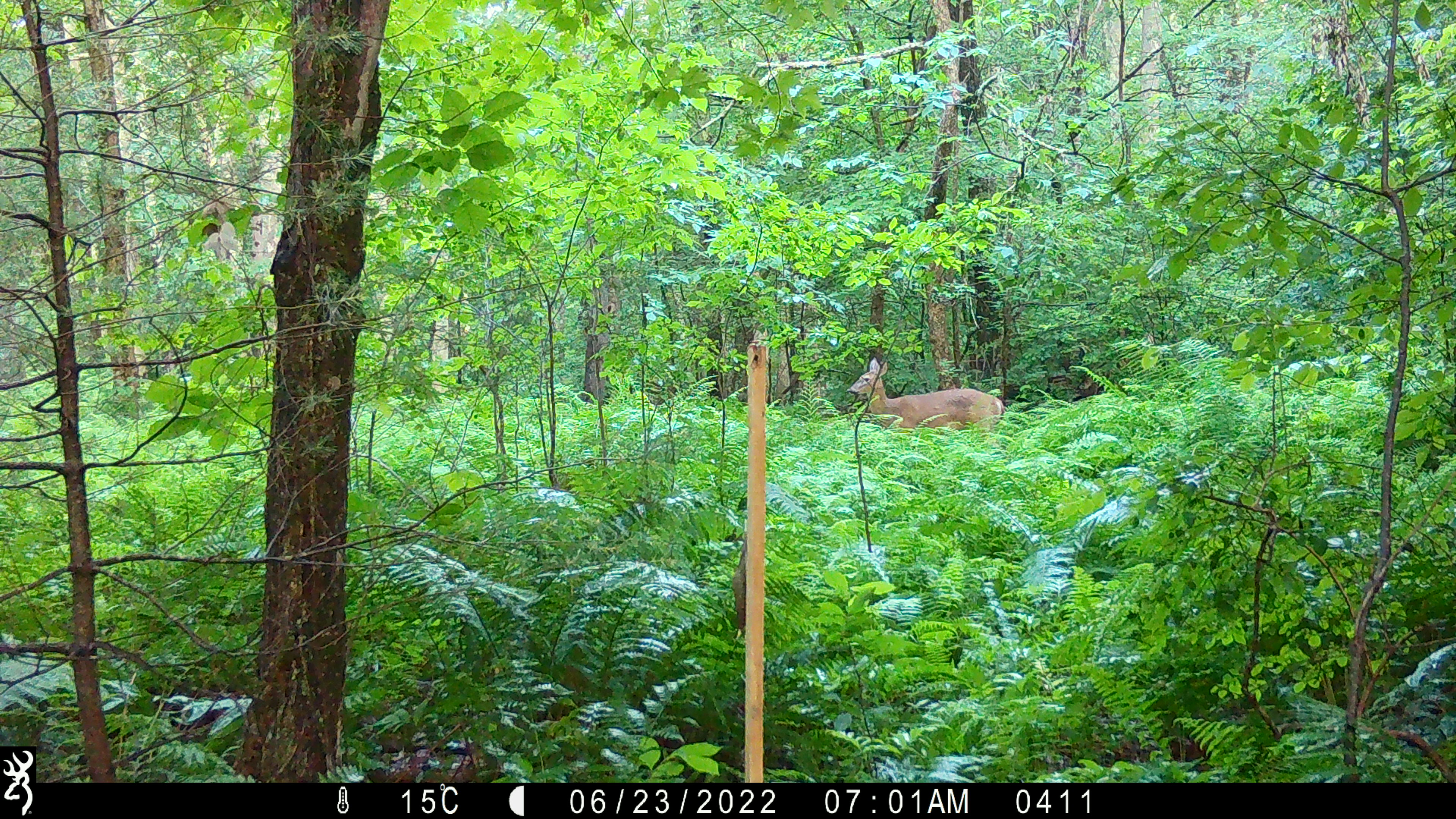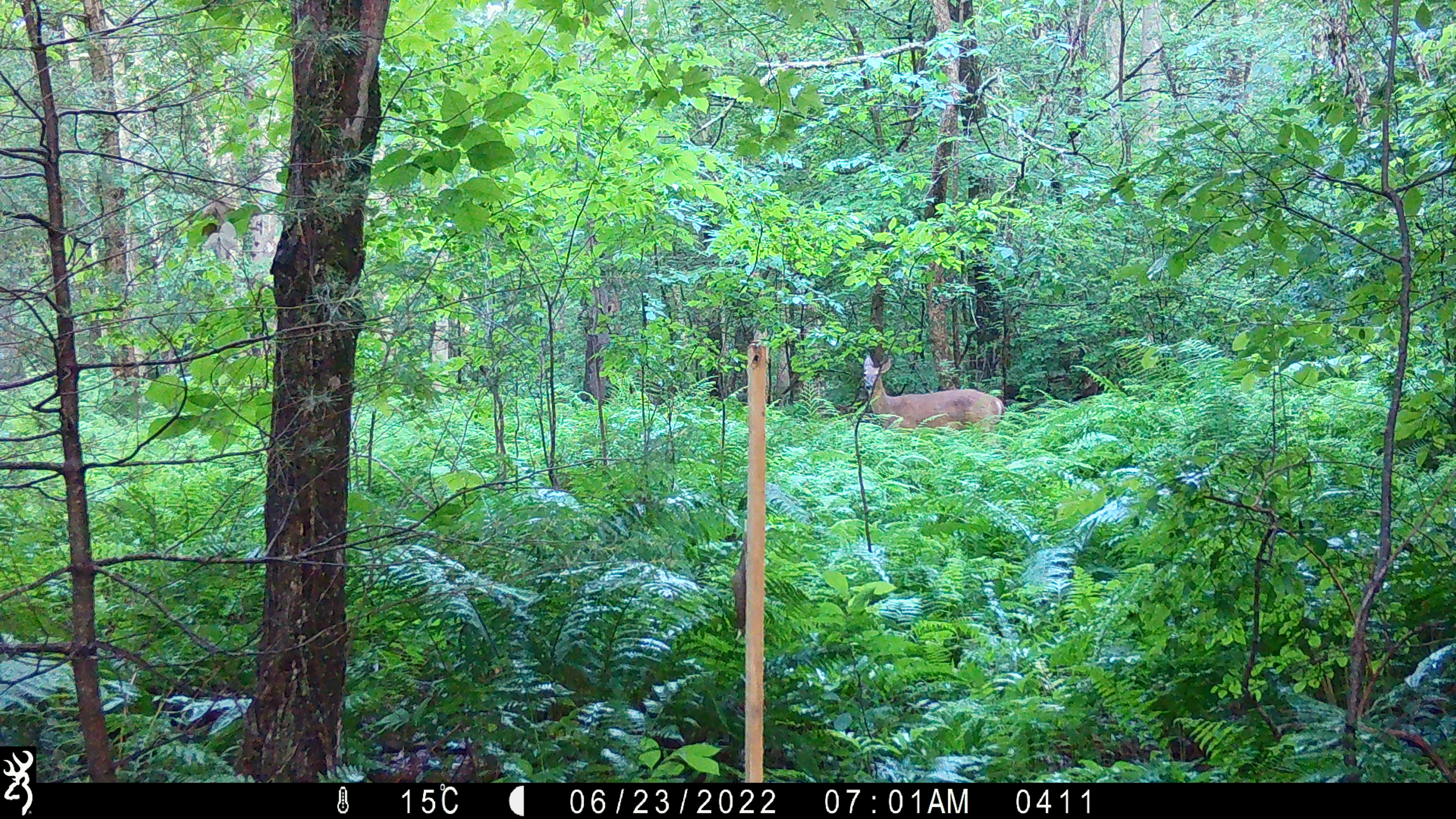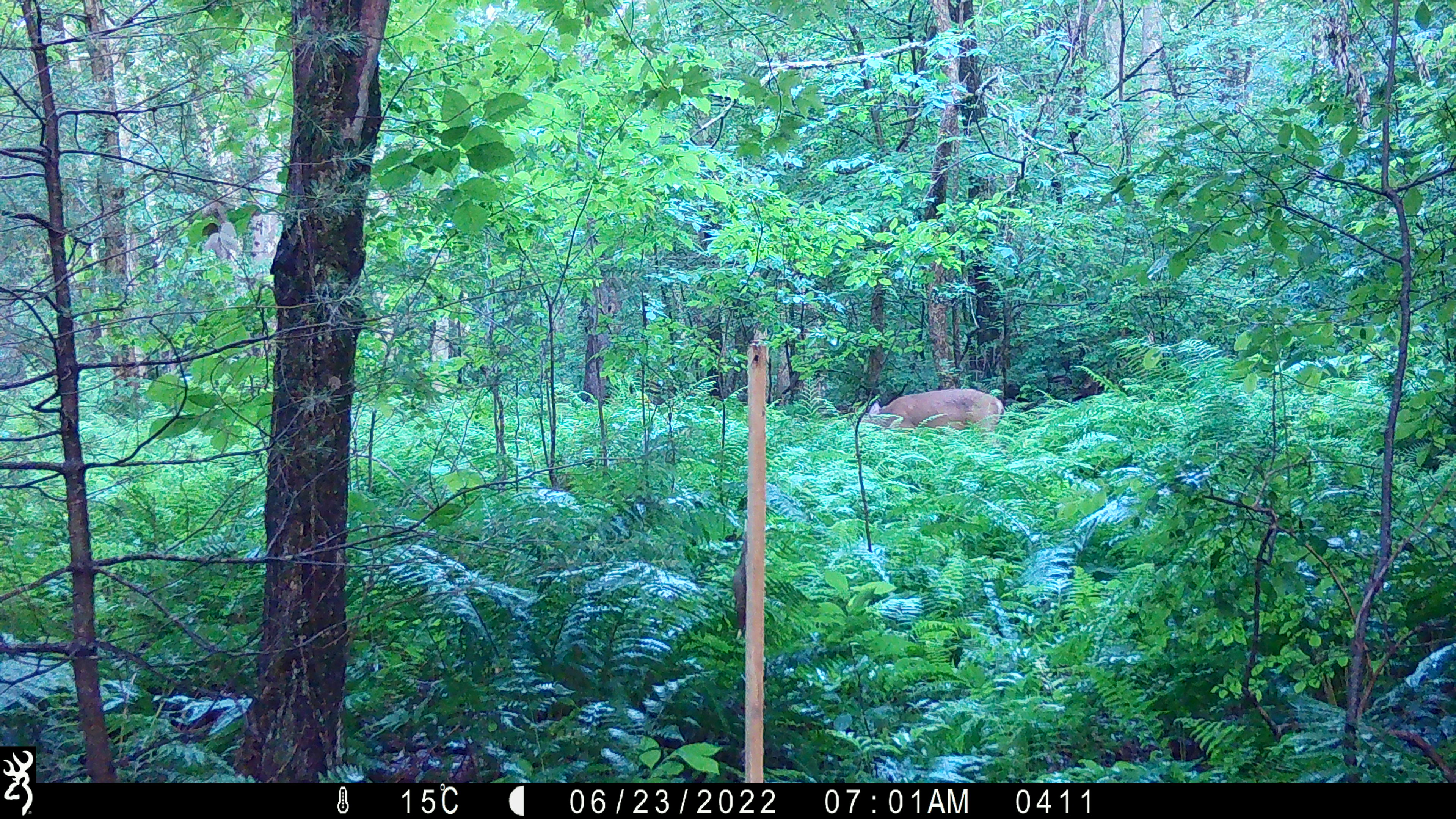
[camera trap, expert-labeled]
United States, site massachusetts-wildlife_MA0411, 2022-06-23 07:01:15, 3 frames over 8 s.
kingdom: Animalia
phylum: Chordata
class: Mammalia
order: Artiodactyla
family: Cervidae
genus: Odocoileus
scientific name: Odocoileus virginianus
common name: white-tailed deer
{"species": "white-tailed deer (Odocoileus virginianus)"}